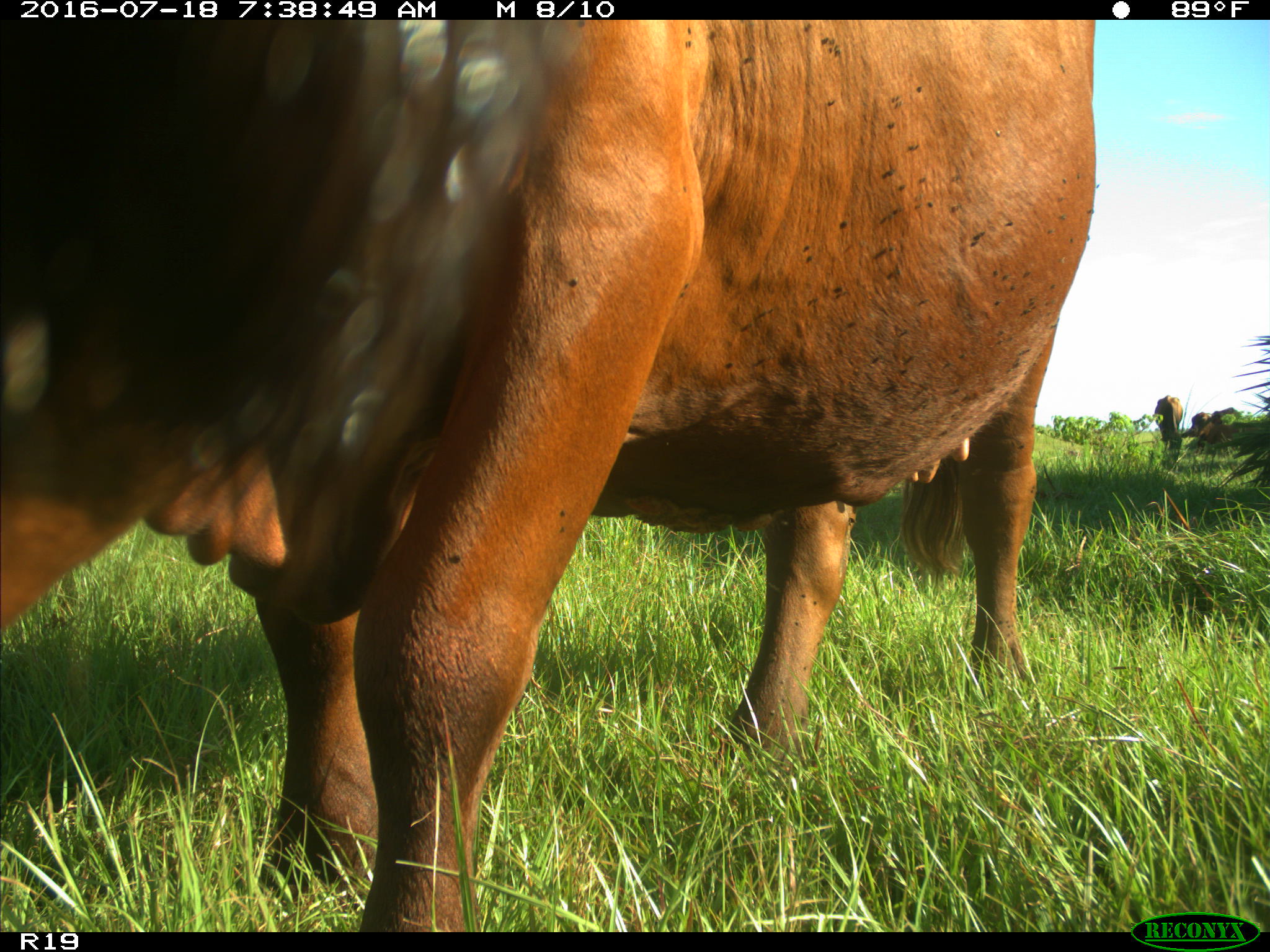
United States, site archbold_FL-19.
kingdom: Animalia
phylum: Chordata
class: Mammalia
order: Artiodactyla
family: Bovidae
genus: Bos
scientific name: Bos taurus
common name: domestic cow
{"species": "Bos taurus (domestic cow)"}